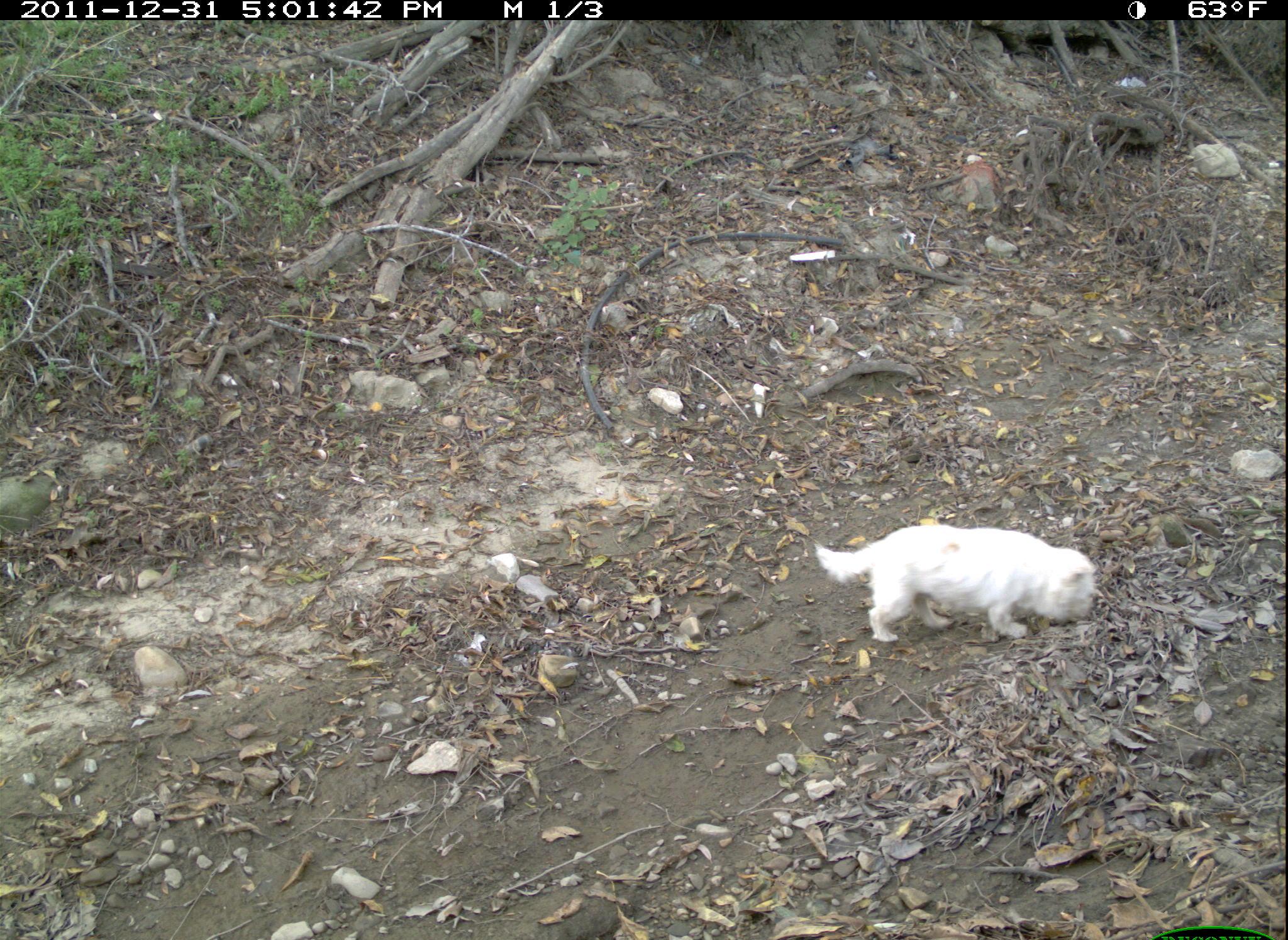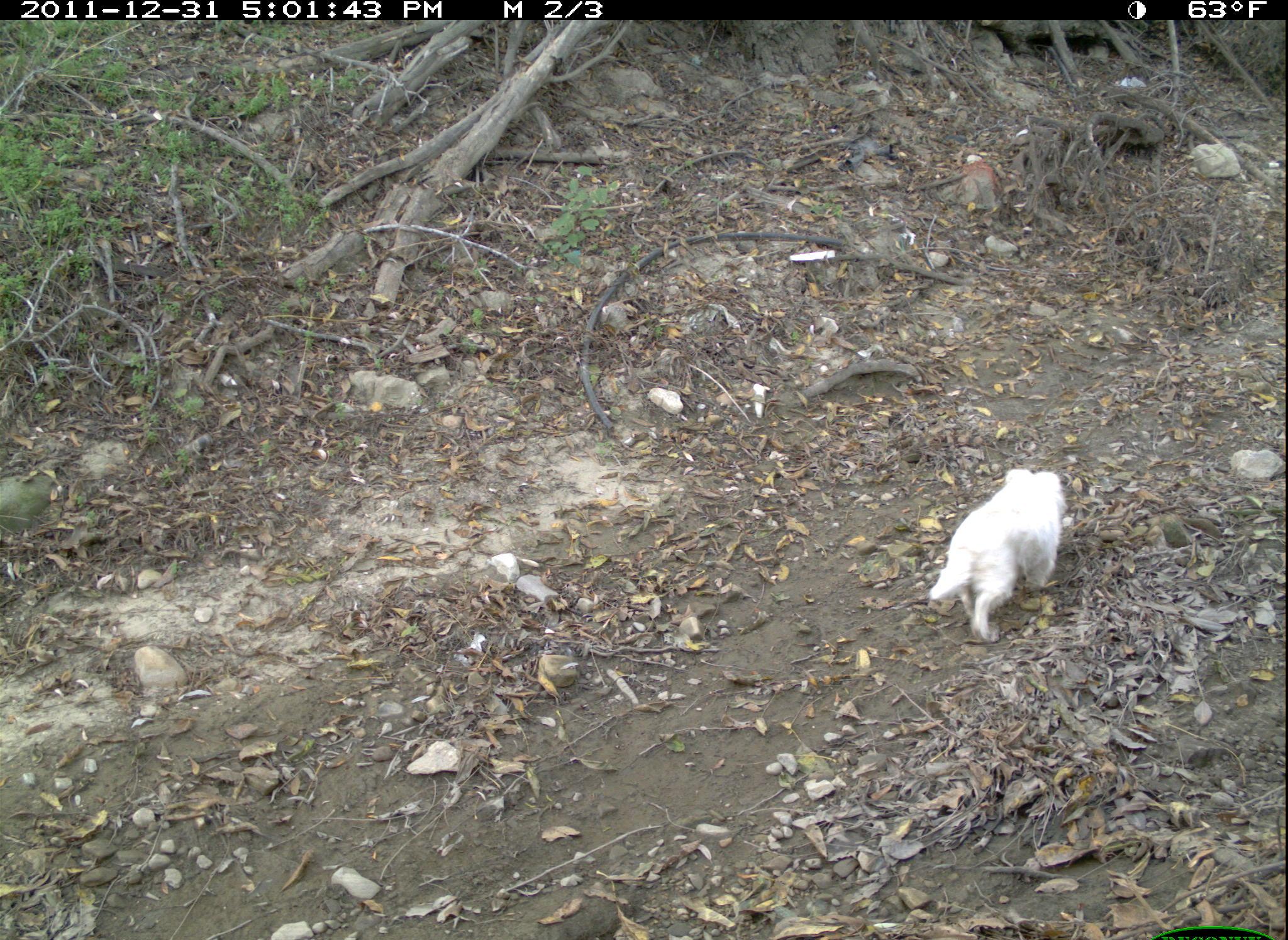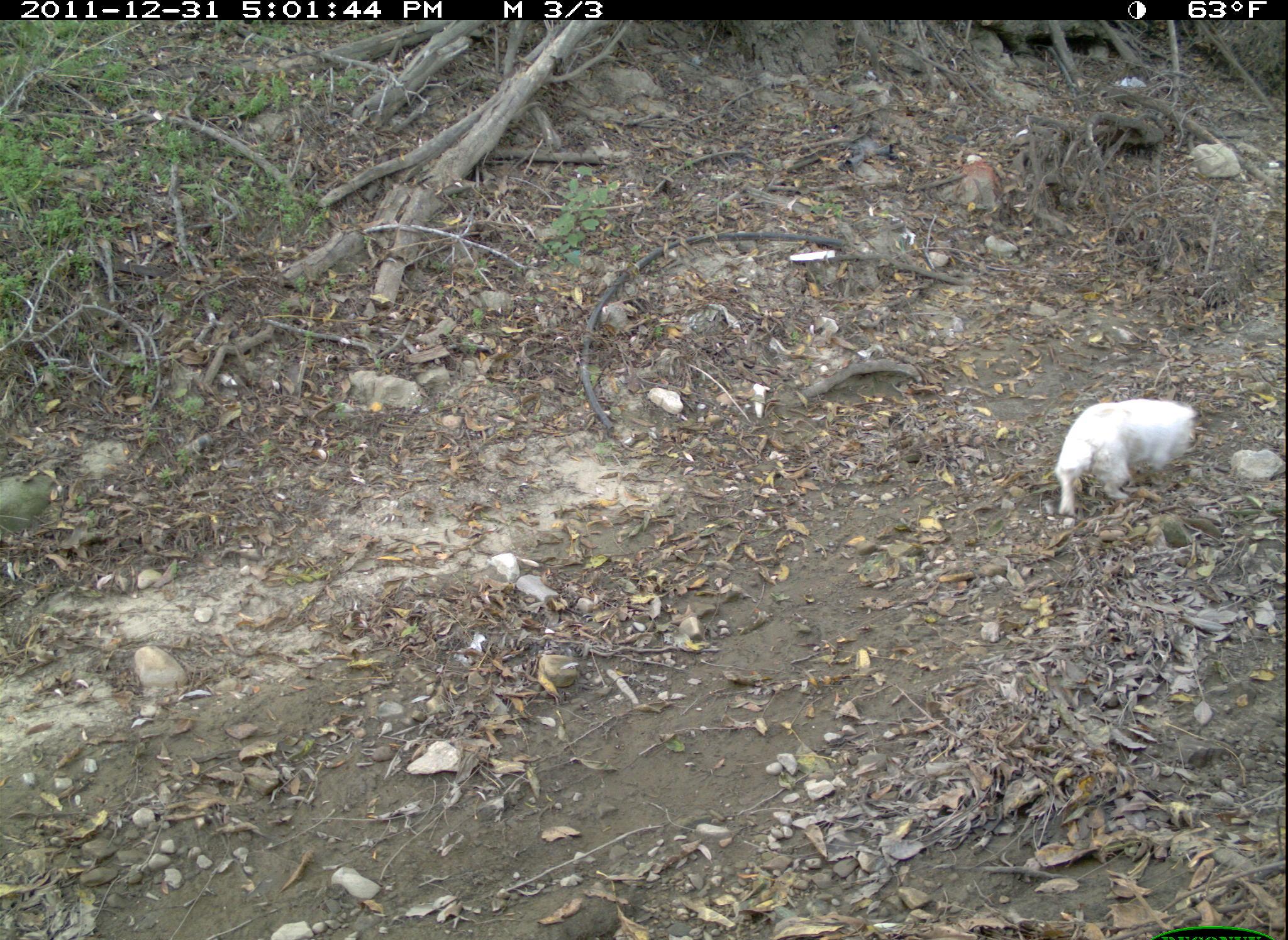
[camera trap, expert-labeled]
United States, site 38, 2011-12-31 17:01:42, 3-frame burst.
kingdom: Animalia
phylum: Chordata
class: Mammalia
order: Carnivora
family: Canidae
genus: Canis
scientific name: Canis familiaris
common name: domestic dog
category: dog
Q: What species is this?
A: Dog (domestic dog) (Canis familiaris).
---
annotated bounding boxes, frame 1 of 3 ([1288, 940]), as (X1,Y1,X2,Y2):
dog: (811,514,1101,678)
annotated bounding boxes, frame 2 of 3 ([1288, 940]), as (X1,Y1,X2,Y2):
dog: (913,454,1077,652)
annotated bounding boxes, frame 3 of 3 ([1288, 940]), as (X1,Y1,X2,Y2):
dog: (1038,393,1208,523)